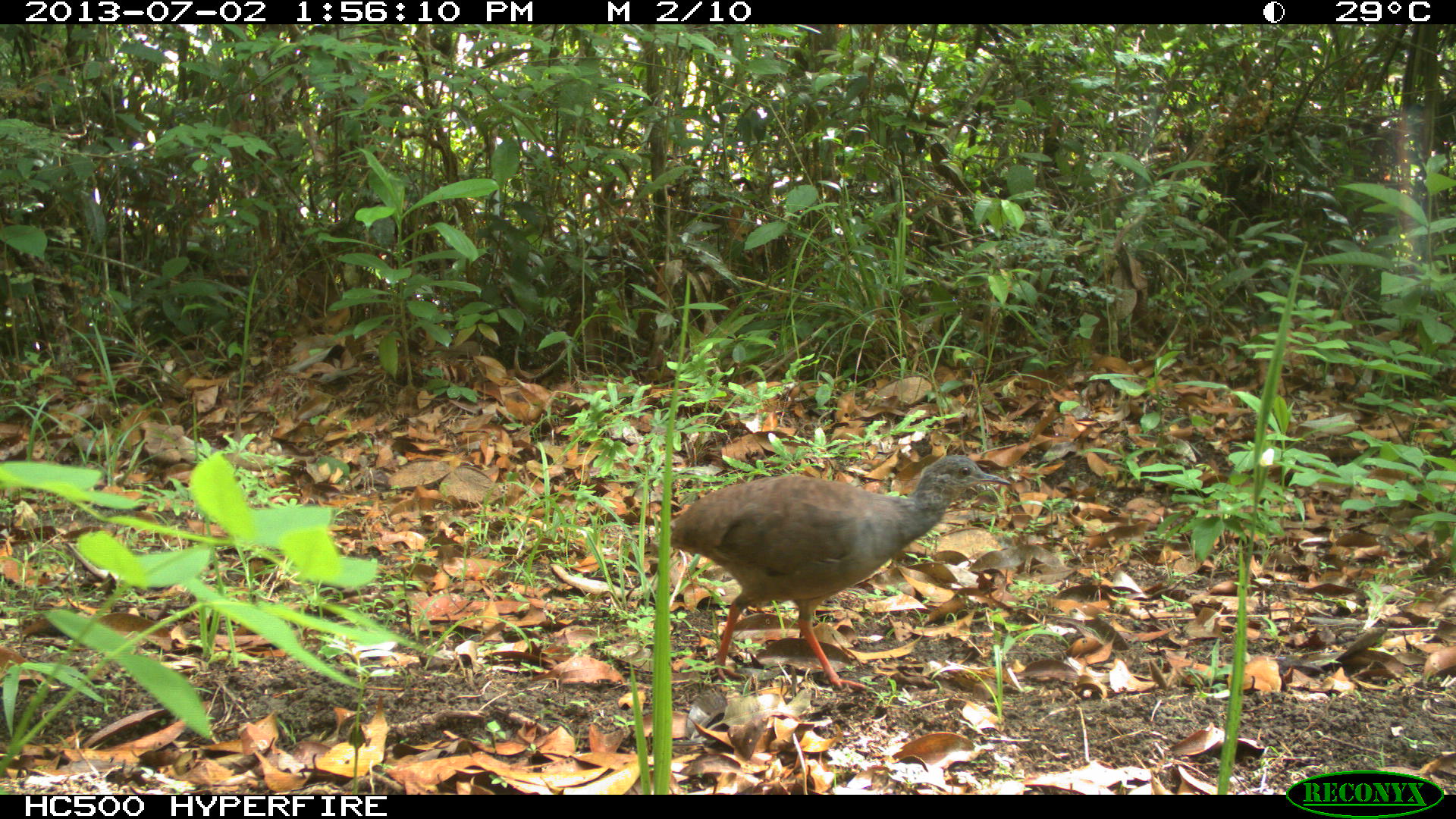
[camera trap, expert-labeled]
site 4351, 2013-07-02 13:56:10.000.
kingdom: Animalia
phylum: Chordata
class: Aves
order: Tinamiformes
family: Tinamidae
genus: Tinamus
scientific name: Tinamus major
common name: great tinamou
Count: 1.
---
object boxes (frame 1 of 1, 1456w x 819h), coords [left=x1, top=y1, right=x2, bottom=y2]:
tinamus major: [left=670, top=455, right=1011, bottom=693]